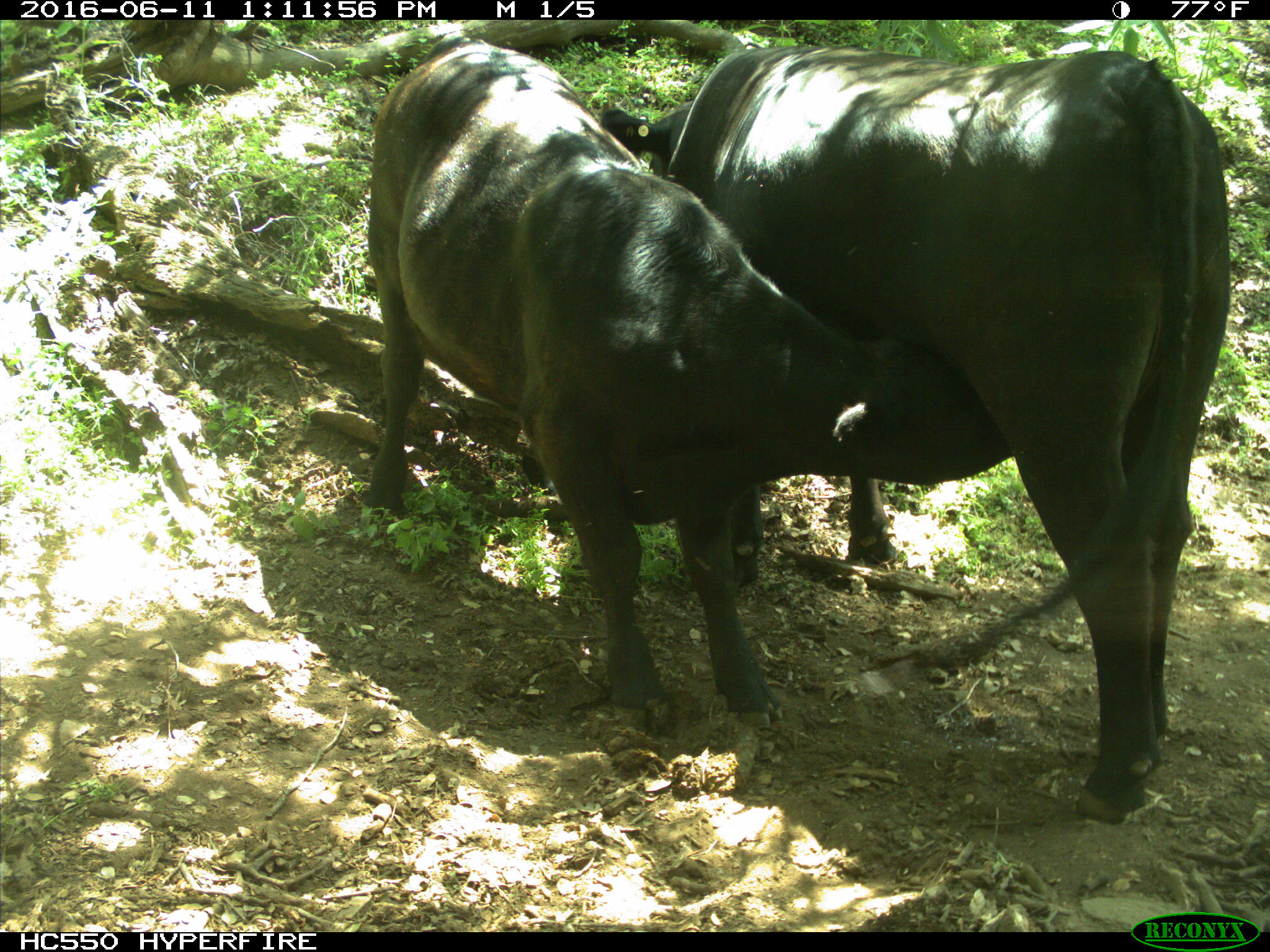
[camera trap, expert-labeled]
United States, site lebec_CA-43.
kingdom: Animalia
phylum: Chordata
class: Mammalia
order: Artiodactyla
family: Bovidae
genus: Bos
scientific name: Bos taurus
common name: domestic cow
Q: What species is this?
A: Bos taurus (domestic cow).